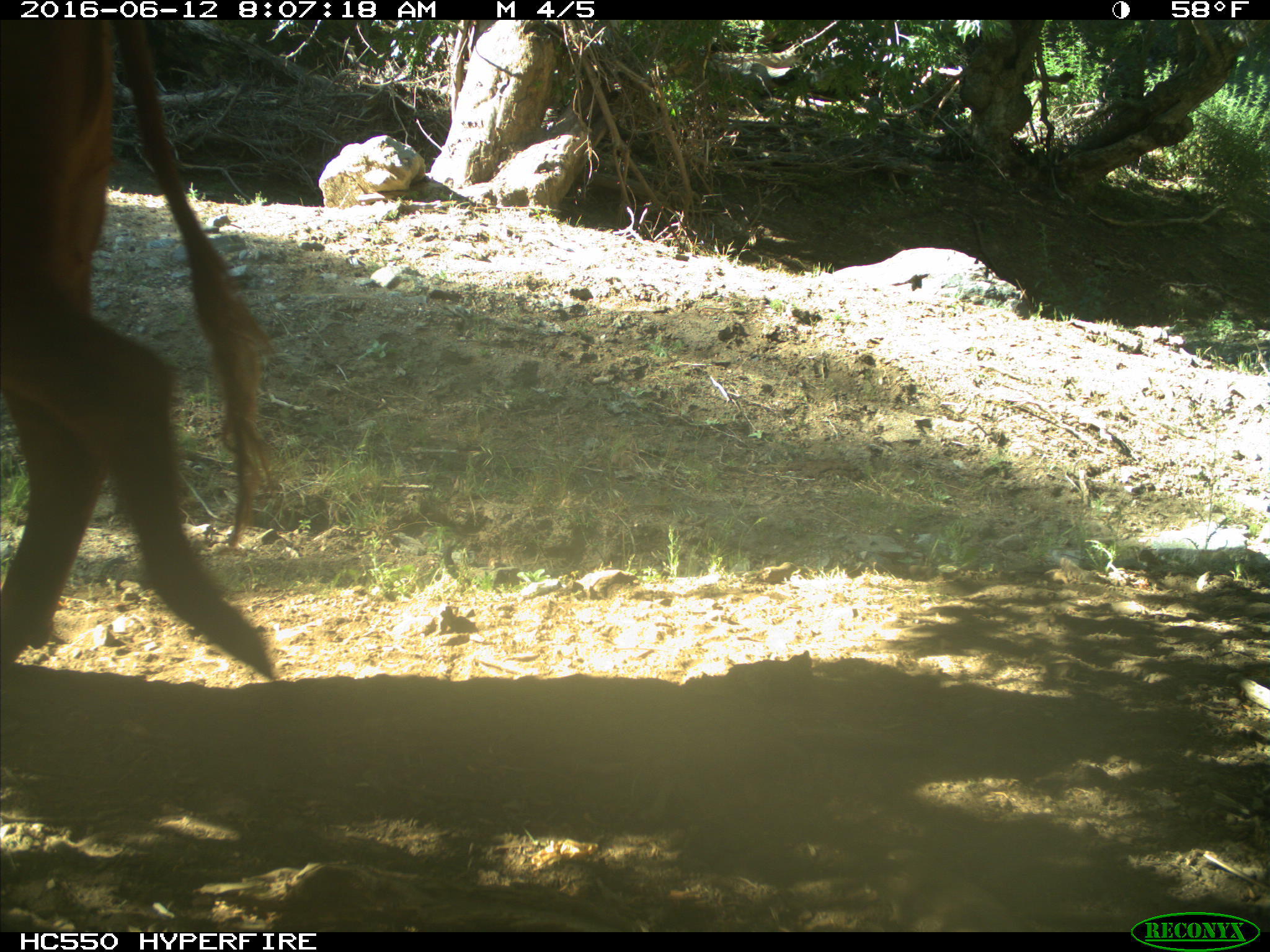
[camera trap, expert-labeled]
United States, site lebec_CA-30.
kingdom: Animalia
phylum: Chordata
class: Mammalia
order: Artiodactyla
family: Bovidae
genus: Bos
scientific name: Bos taurus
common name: domestic cow